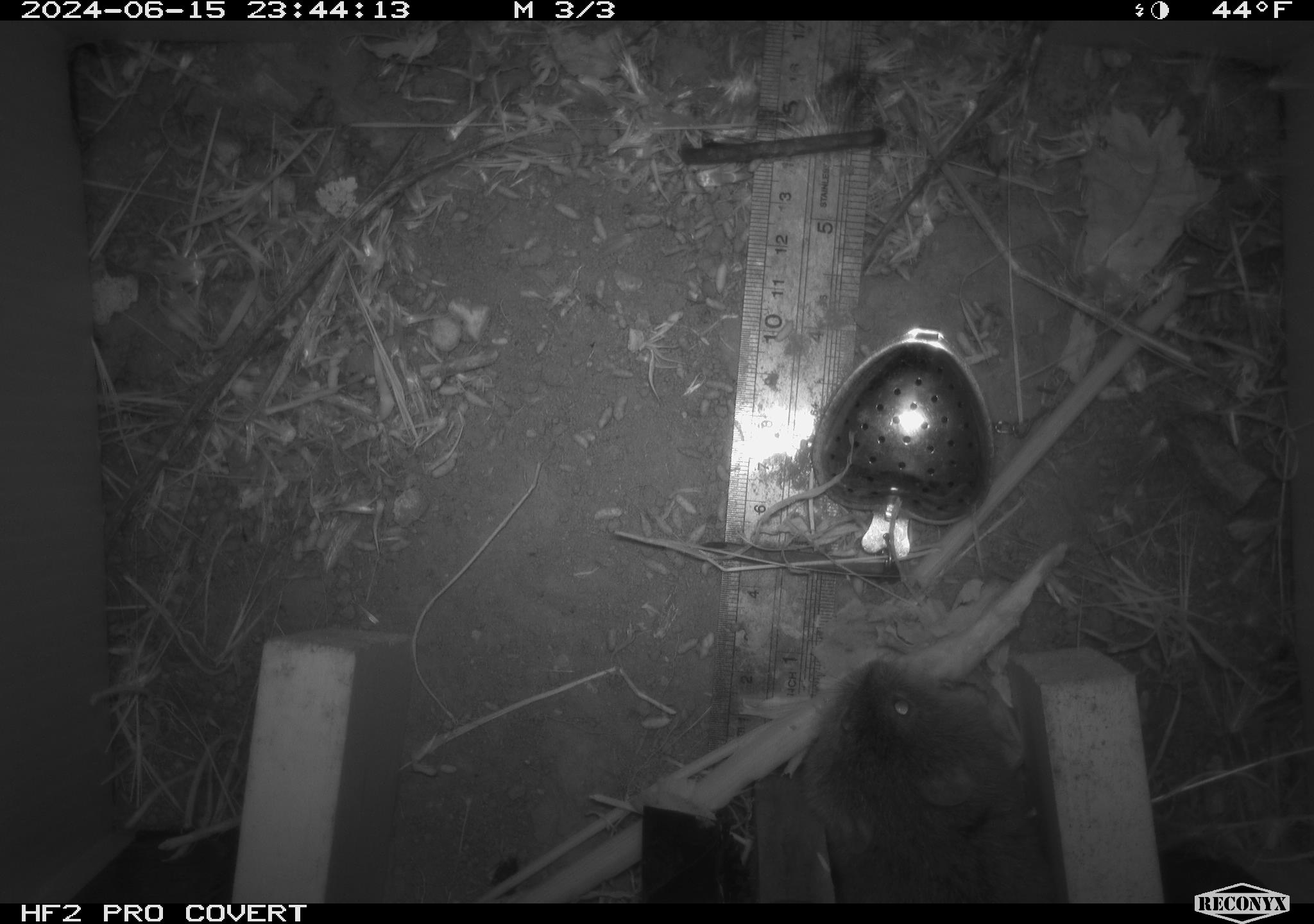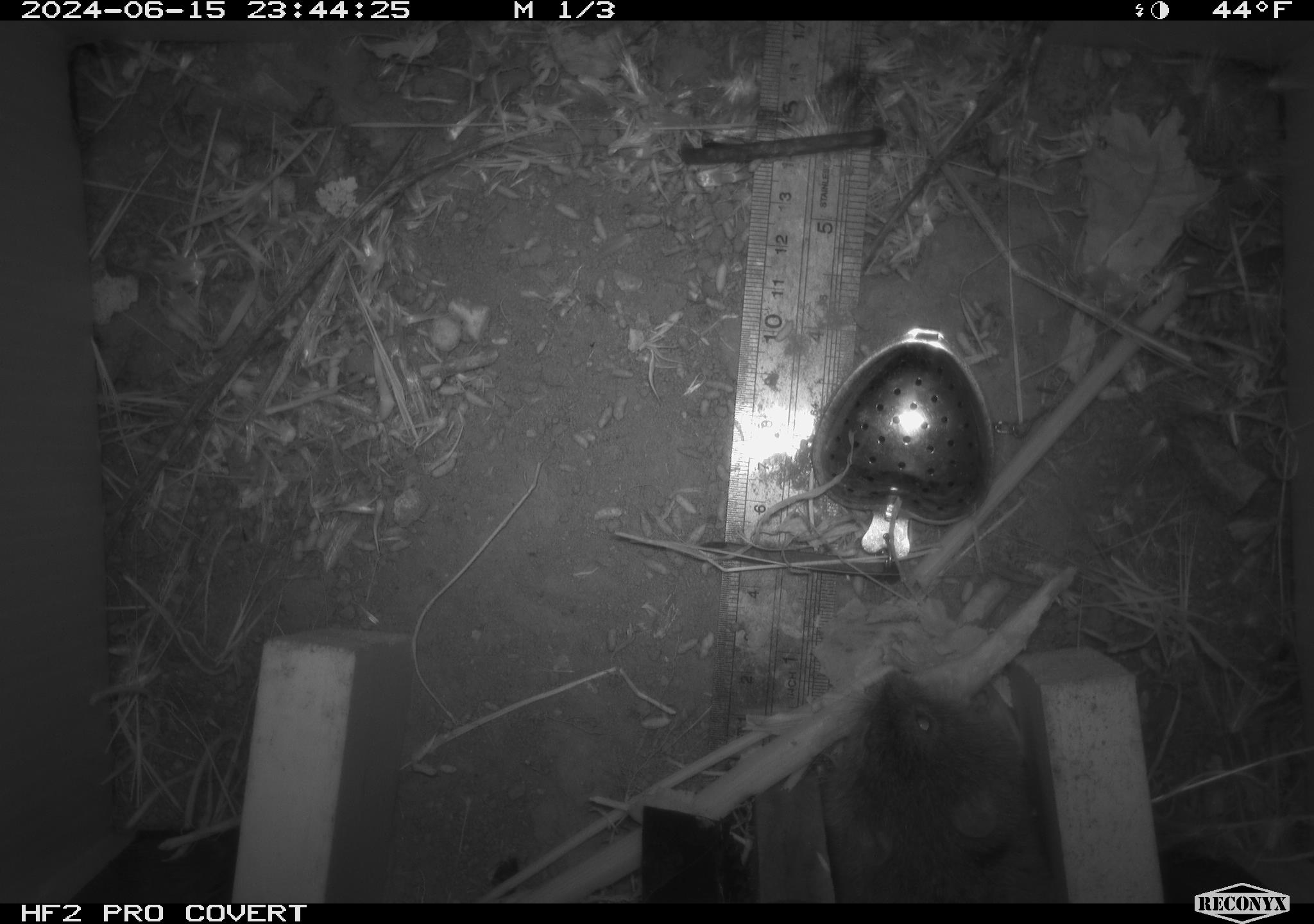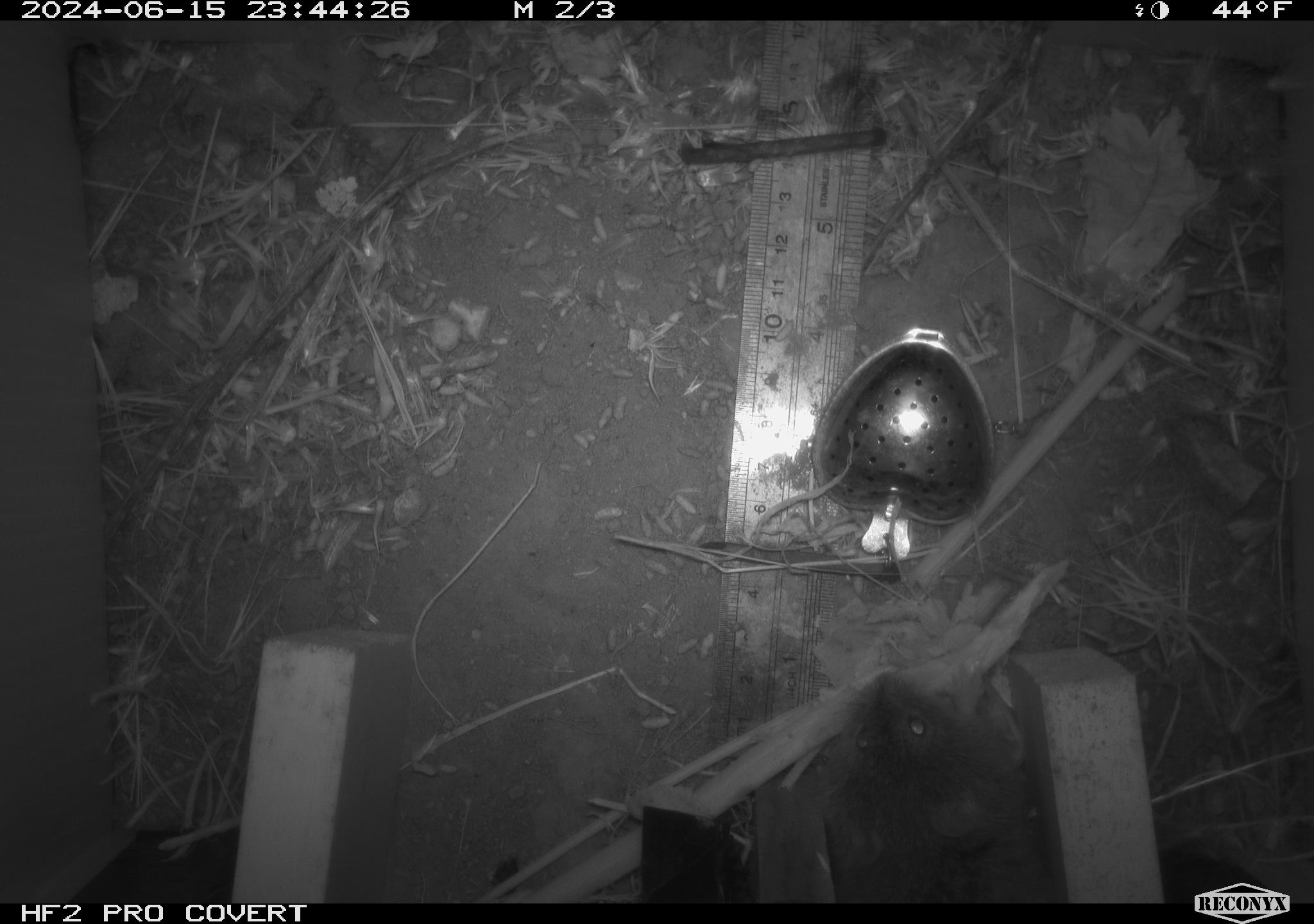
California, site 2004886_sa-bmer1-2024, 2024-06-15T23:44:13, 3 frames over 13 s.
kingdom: Animalia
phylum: Chordata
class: Mammalia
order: Rodentia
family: Cricetidae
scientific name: Cricetidae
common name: hamsters, voles, lemmings, and allies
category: cricetidae family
Cricetidae family (hamsters, voles, lemmings, and allies) (Cricetidae).